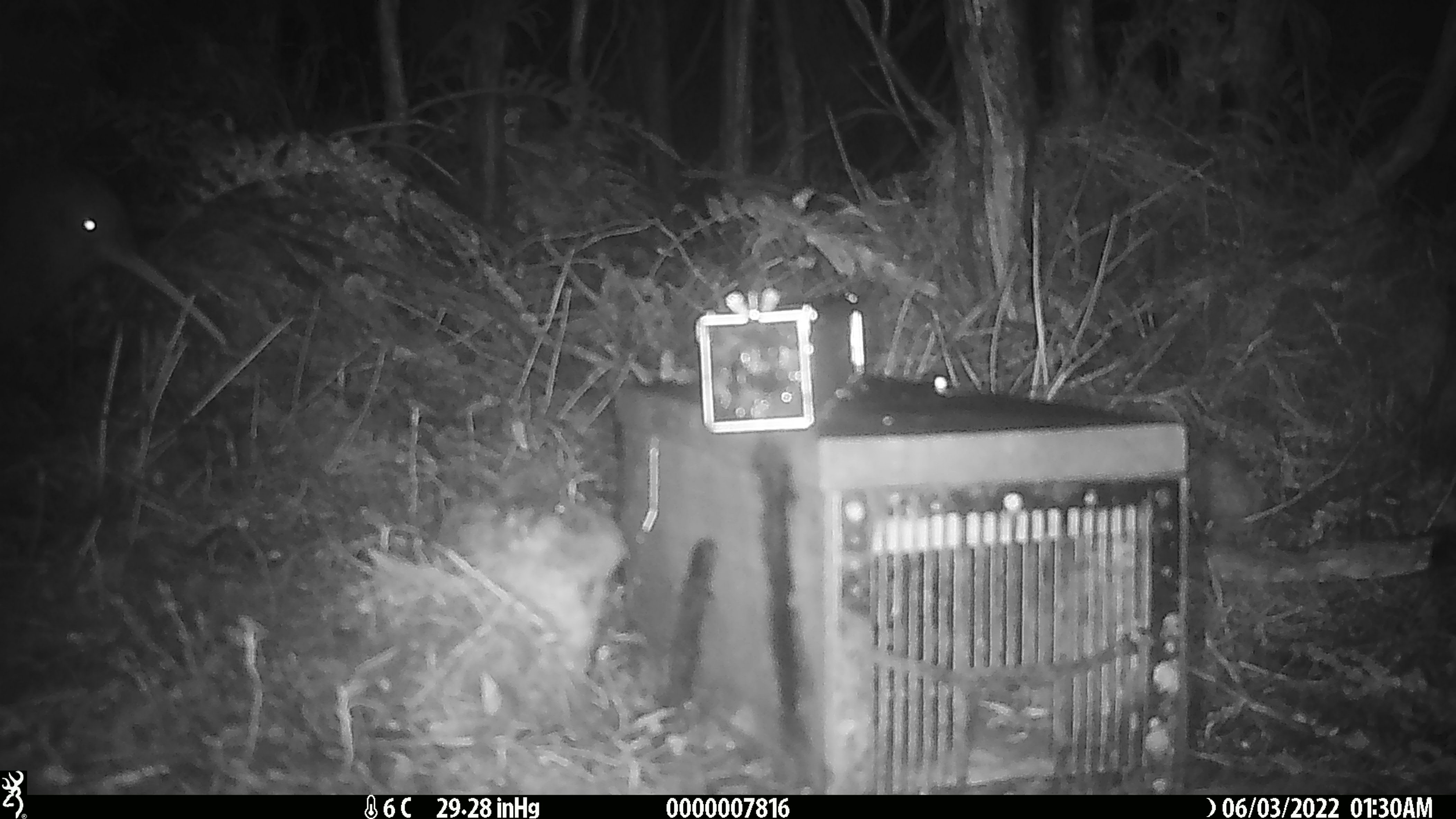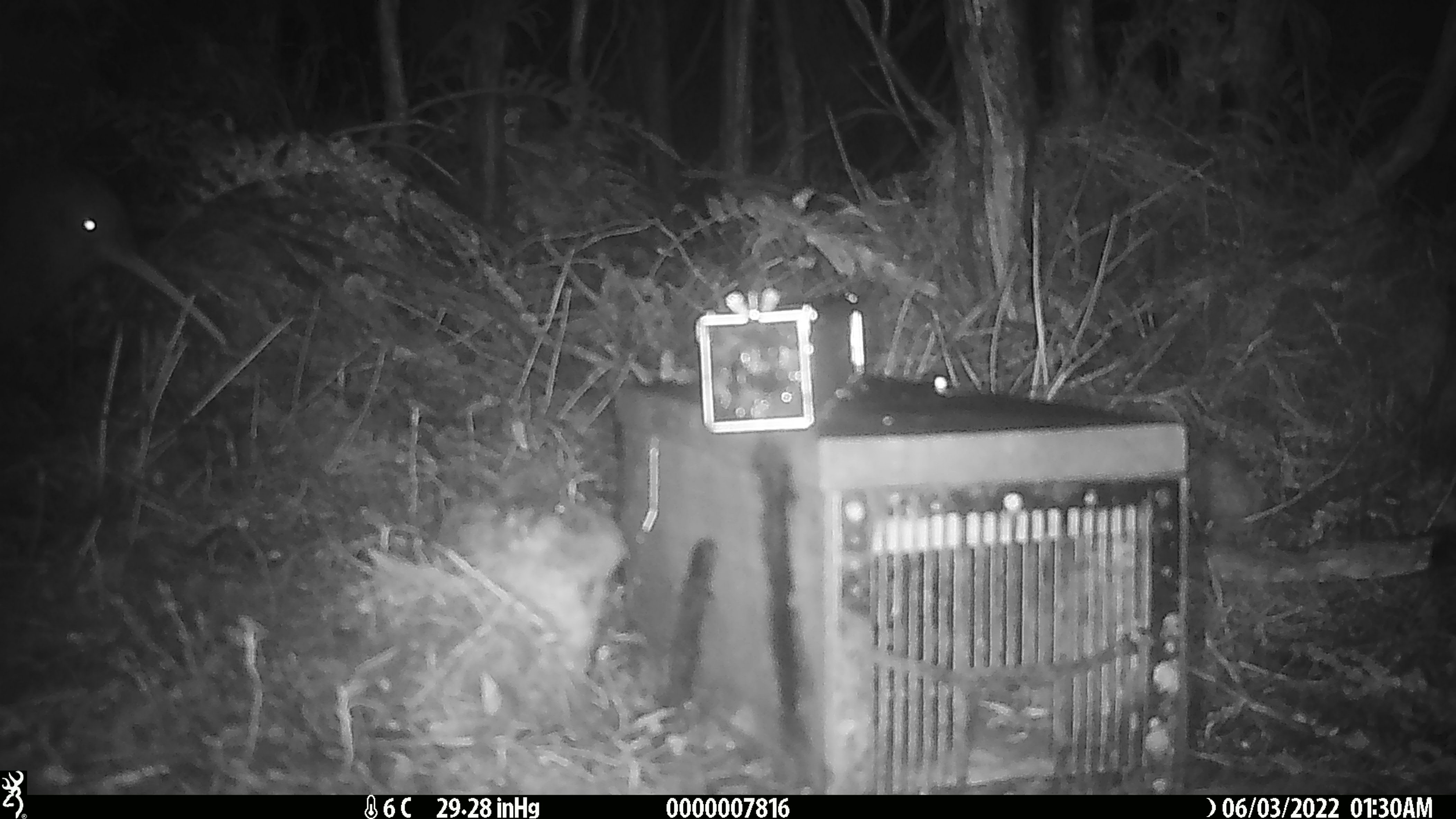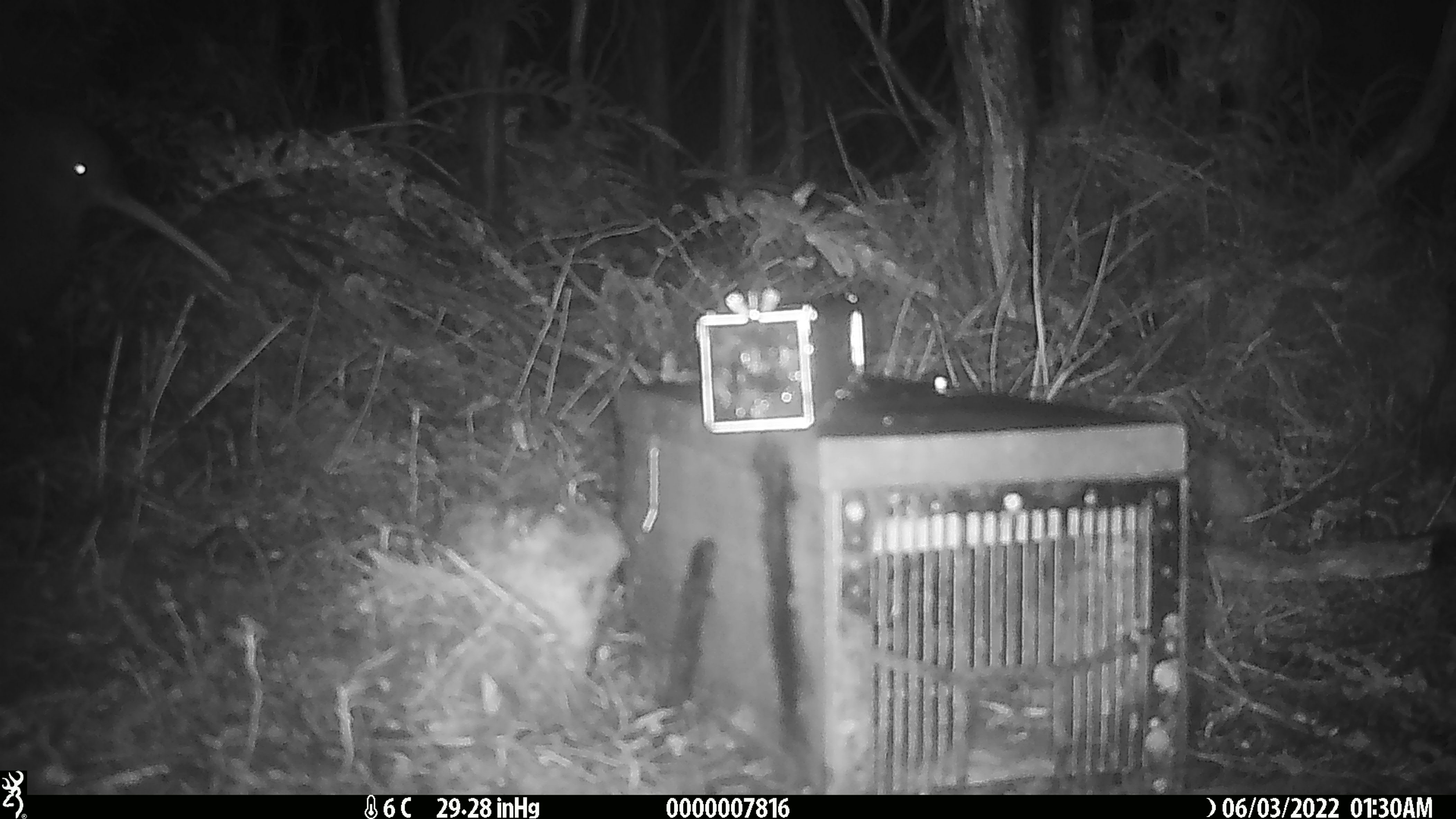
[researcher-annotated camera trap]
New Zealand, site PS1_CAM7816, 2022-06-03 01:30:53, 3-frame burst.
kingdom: Animalia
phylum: Chordata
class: Aves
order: Apterygiformes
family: Apterygidae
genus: Apteryx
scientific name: Apteryx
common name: kiwi